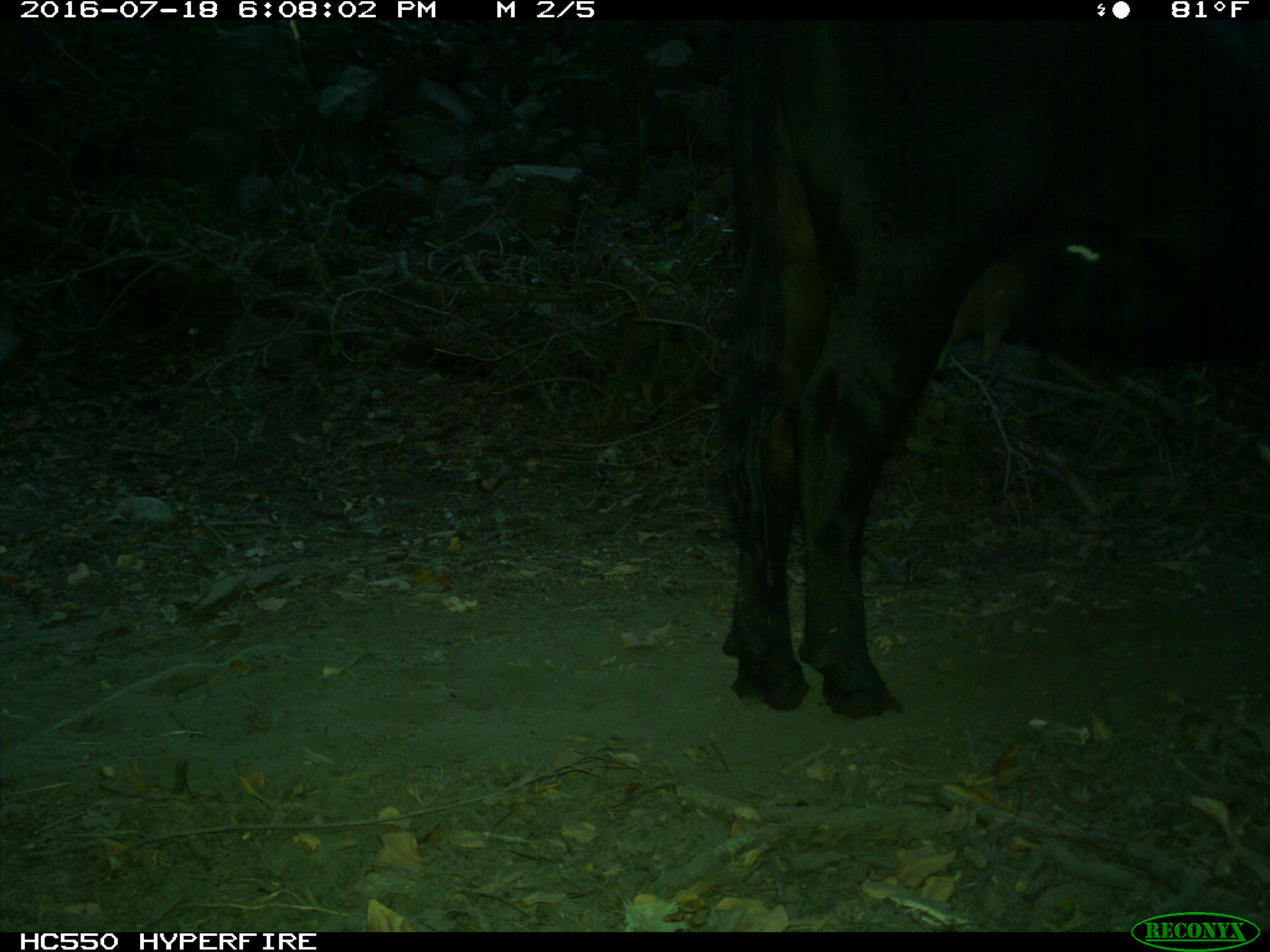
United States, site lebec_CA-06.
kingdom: Animalia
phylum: Chordata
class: Mammalia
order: Artiodactyla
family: Bovidae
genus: Bos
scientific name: Bos taurus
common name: domestic cow